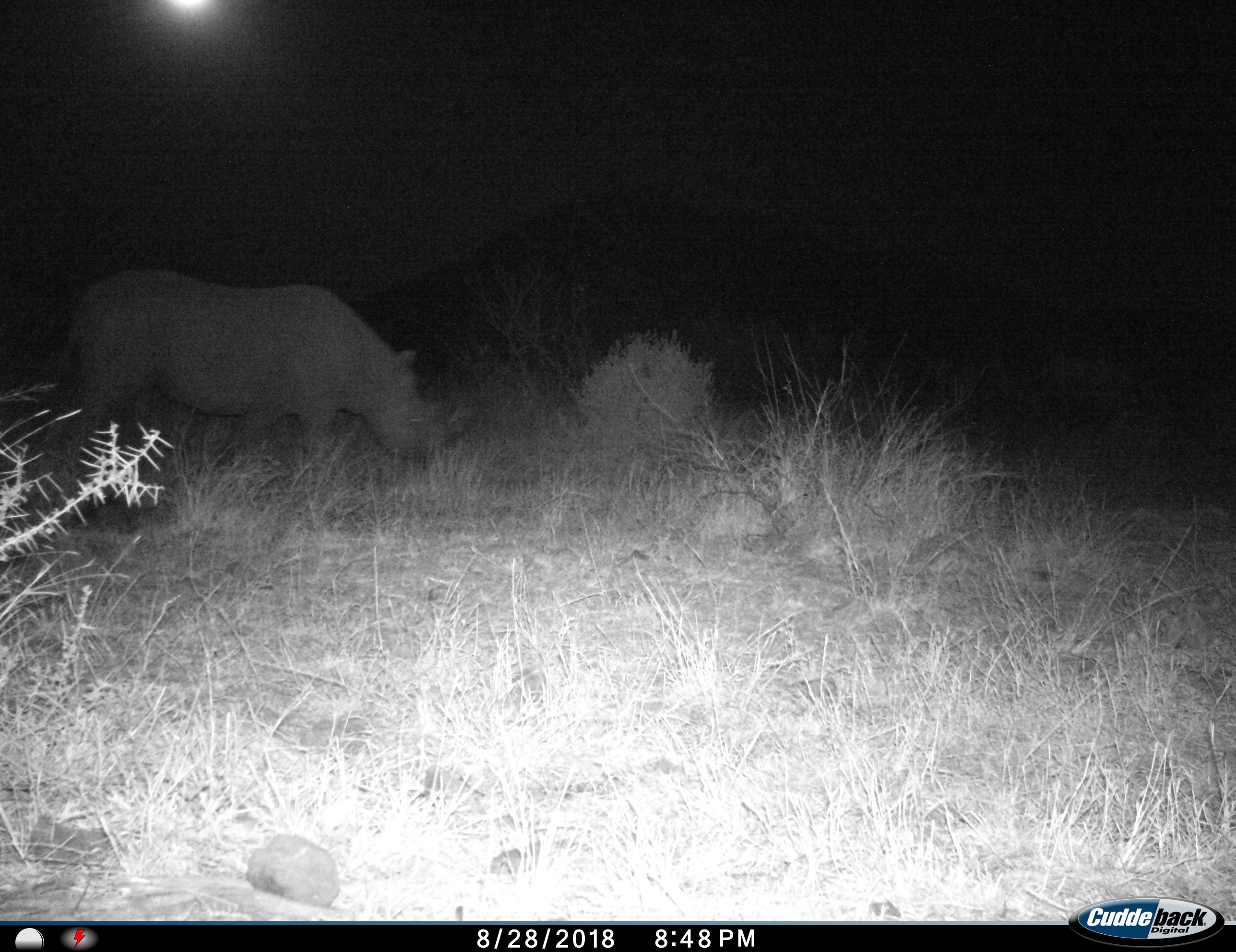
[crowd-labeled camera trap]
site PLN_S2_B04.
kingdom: Animalia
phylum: Chordata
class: Mammalia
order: Perissodactyla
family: Rhinocerotidae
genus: Diceros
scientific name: Diceros bicornis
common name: black rhinoceros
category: rhinocerosblack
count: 1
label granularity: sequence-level